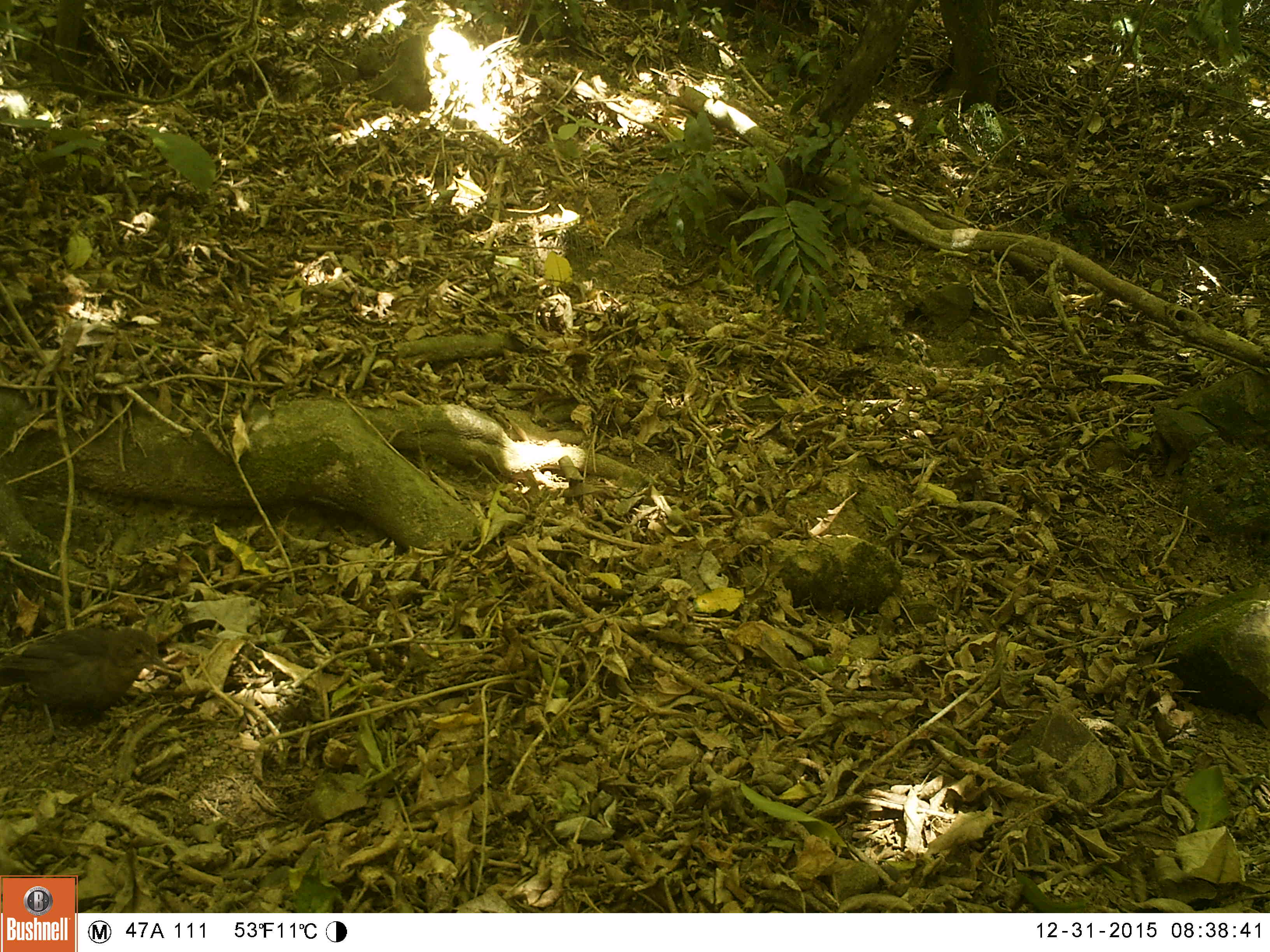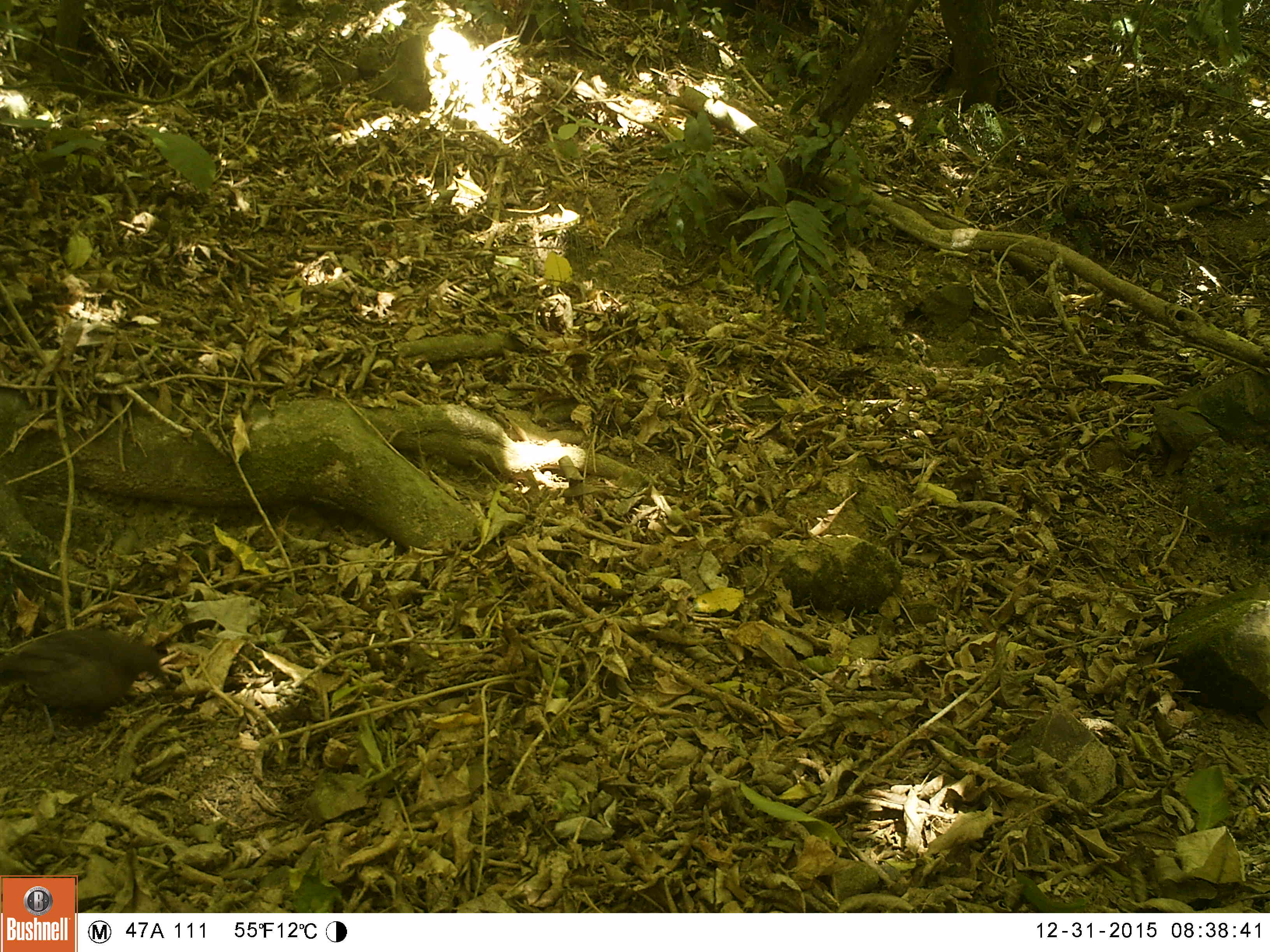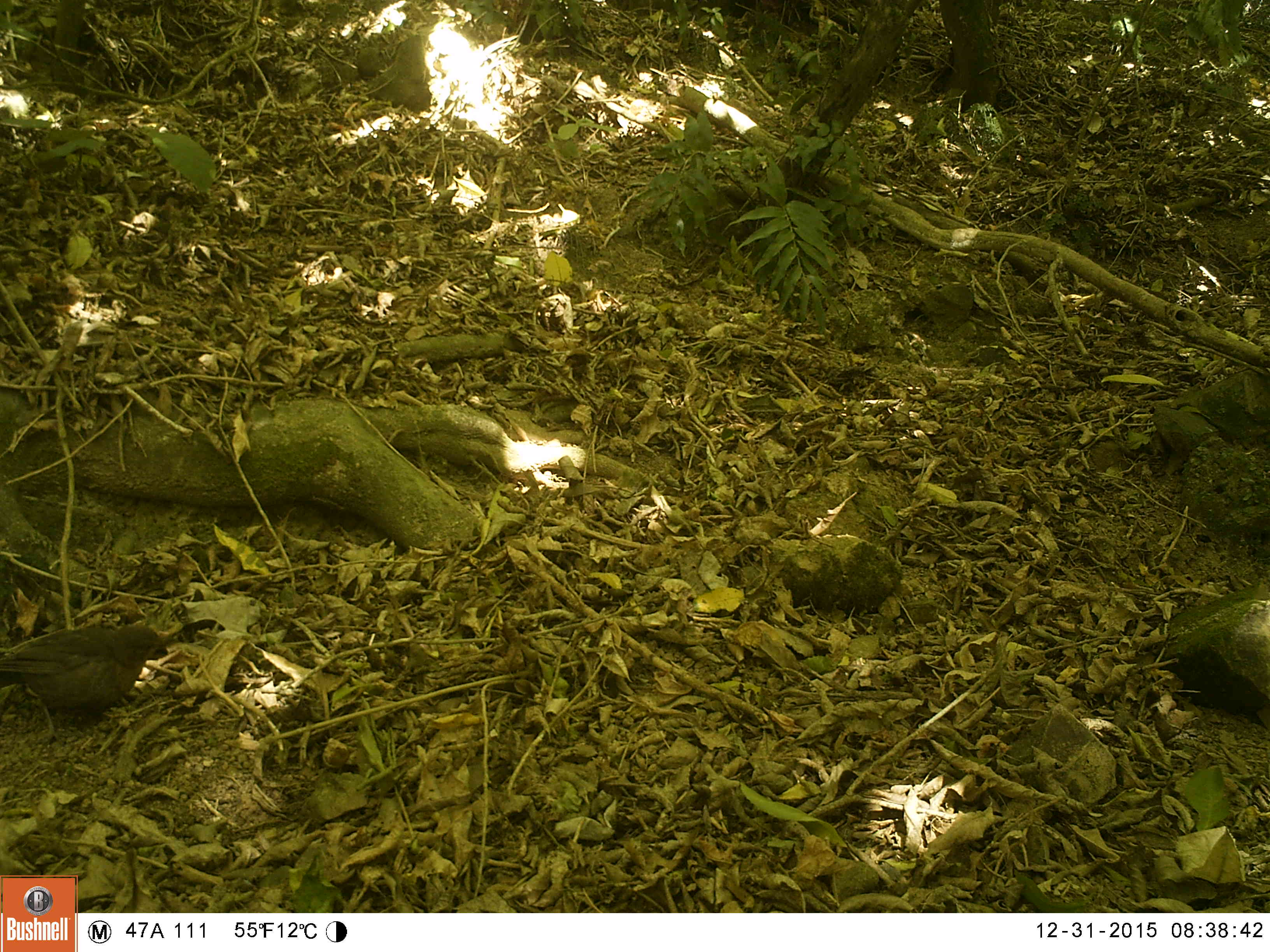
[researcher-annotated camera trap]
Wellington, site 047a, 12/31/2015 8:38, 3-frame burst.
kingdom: Animalia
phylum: Chordata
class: Aves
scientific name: Aves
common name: bird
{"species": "bird (Aves)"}